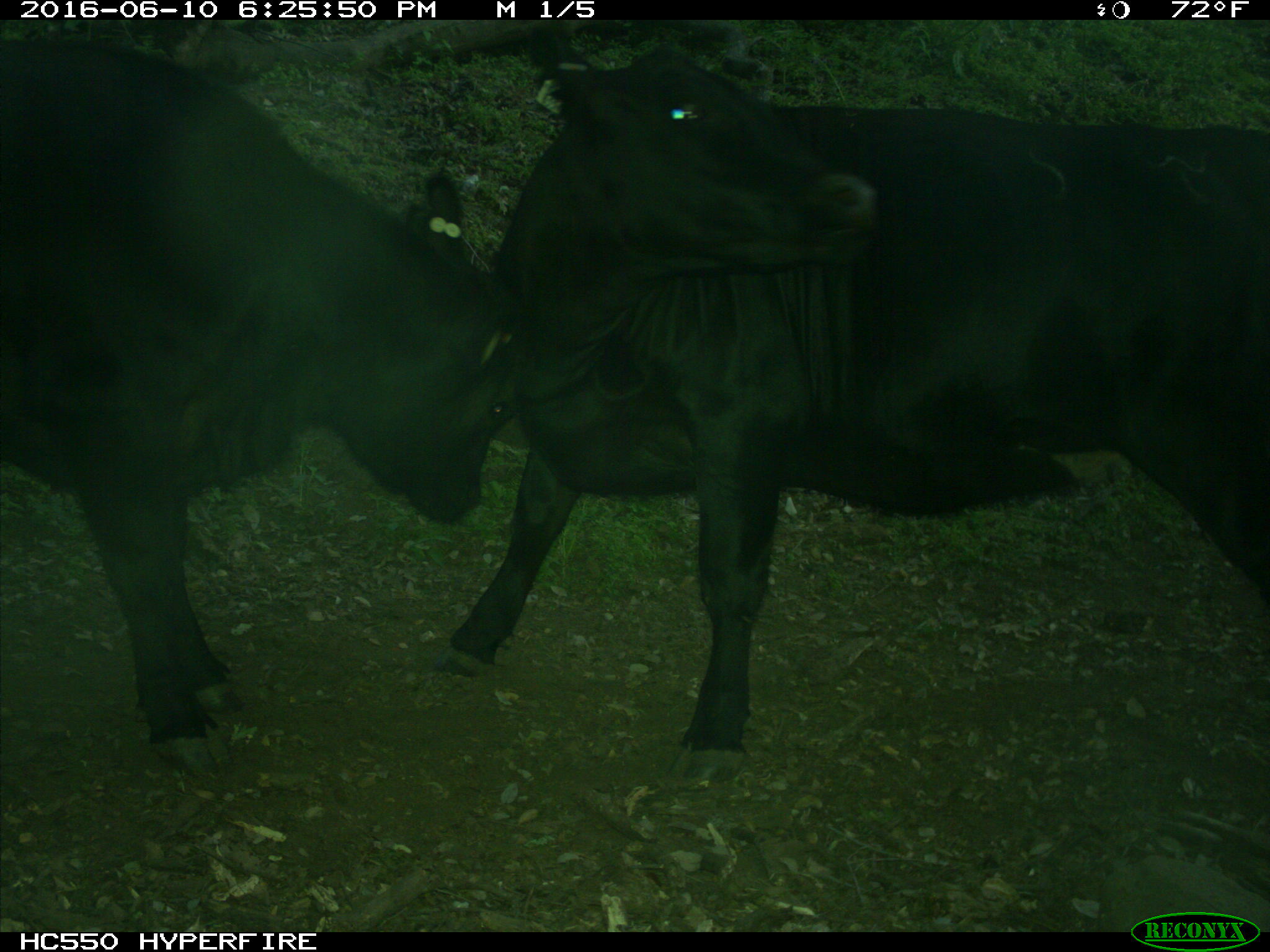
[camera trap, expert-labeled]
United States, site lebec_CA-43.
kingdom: Animalia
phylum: Chordata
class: Mammalia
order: Artiodactyla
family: Bovidae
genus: Bos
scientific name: Bos taurus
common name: domestic cow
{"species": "Bos taurus (domestic cow)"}